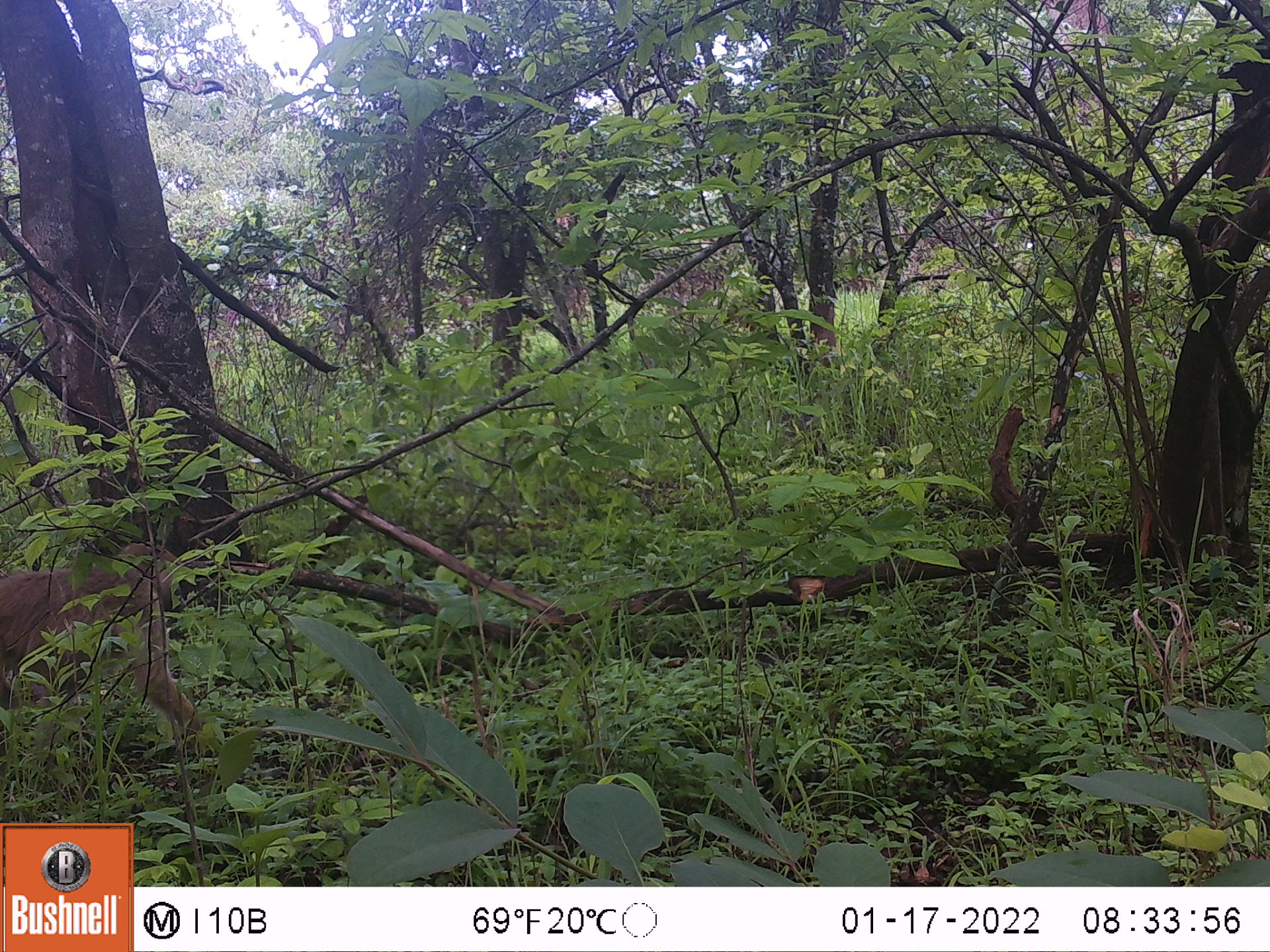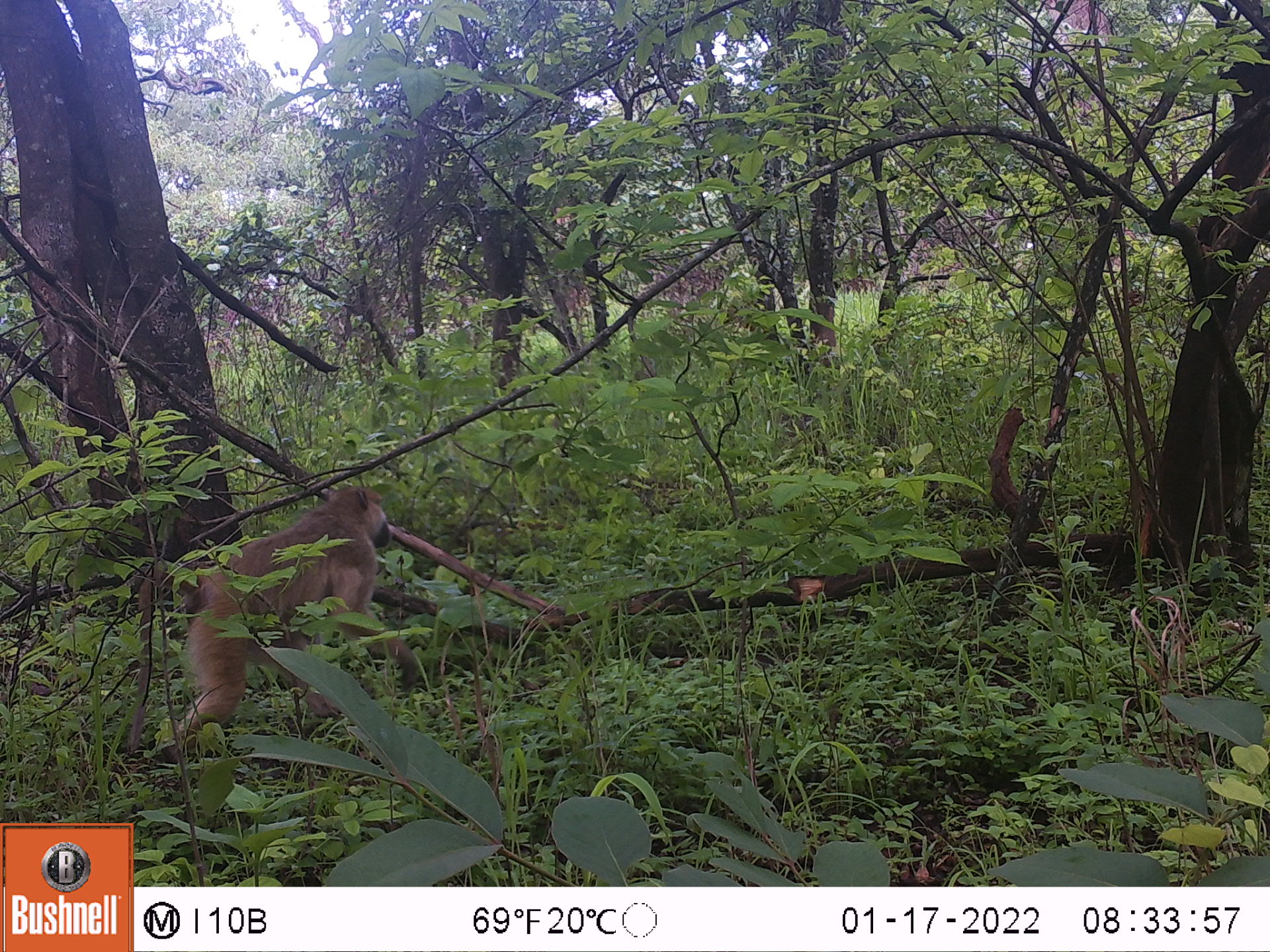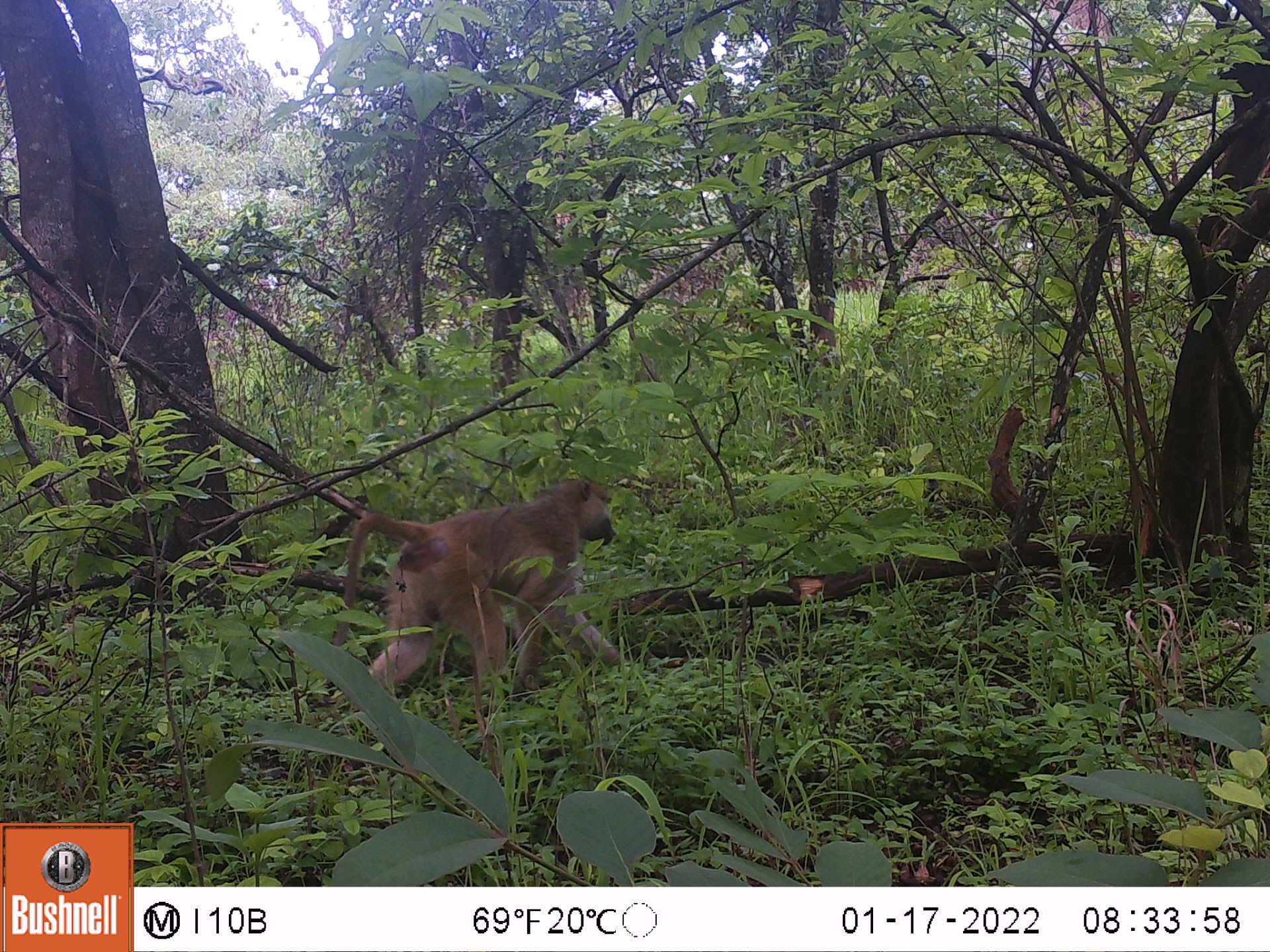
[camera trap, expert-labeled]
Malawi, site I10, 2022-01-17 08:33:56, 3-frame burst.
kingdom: Animalia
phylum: Chordata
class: Mammalia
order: Primates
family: Cercopithecidae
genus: Papio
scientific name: Papio cynocephalus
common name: yellow baboon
Yellow baboon (Papio cynocephalus), count 1.